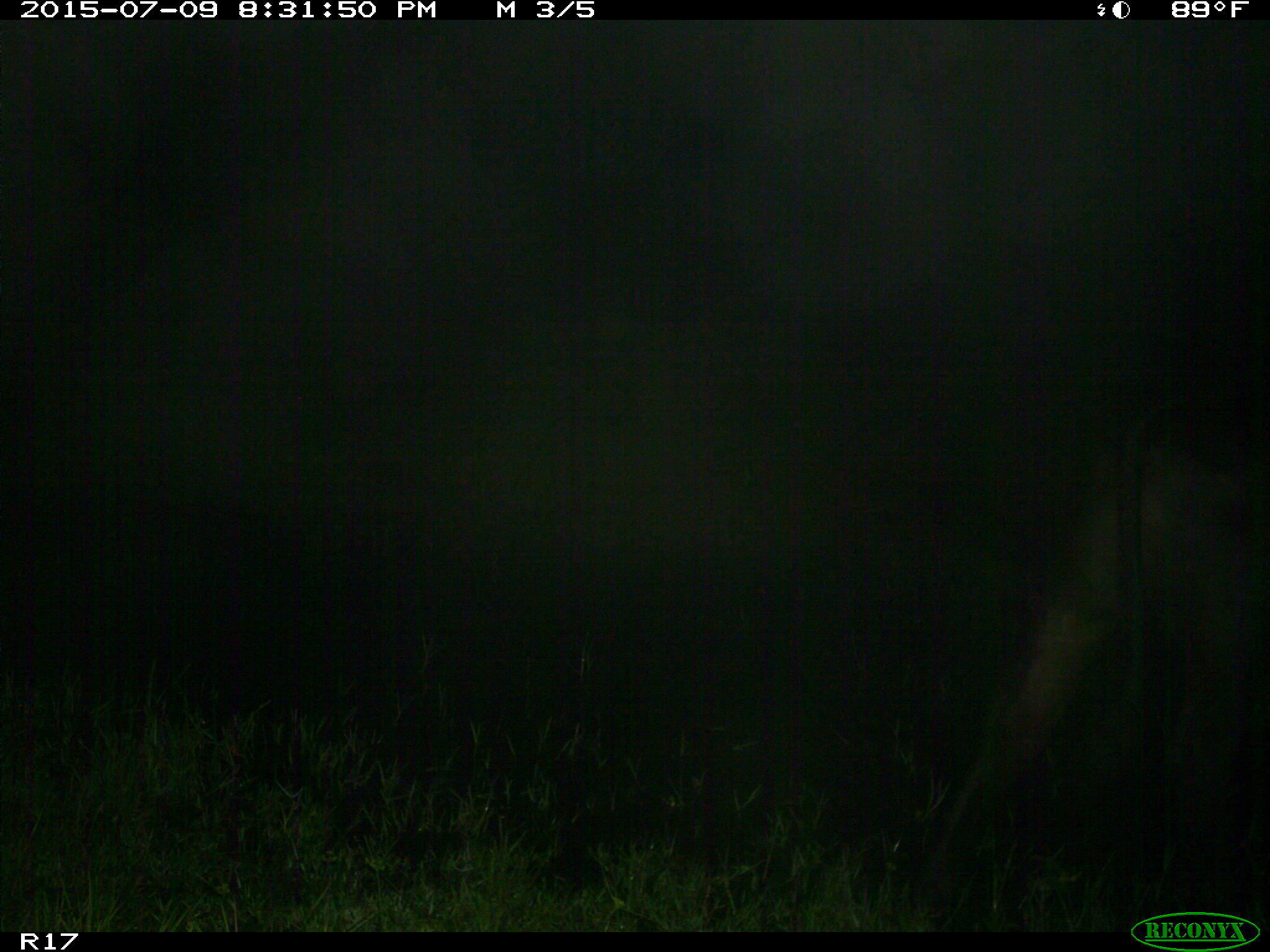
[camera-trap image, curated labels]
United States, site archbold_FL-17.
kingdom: Animalia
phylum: Chordata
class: Mammalia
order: Artiodactyla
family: Bovidae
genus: Bos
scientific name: Bos taurus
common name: domestic cow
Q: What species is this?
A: Bos taurus (domestic cow).